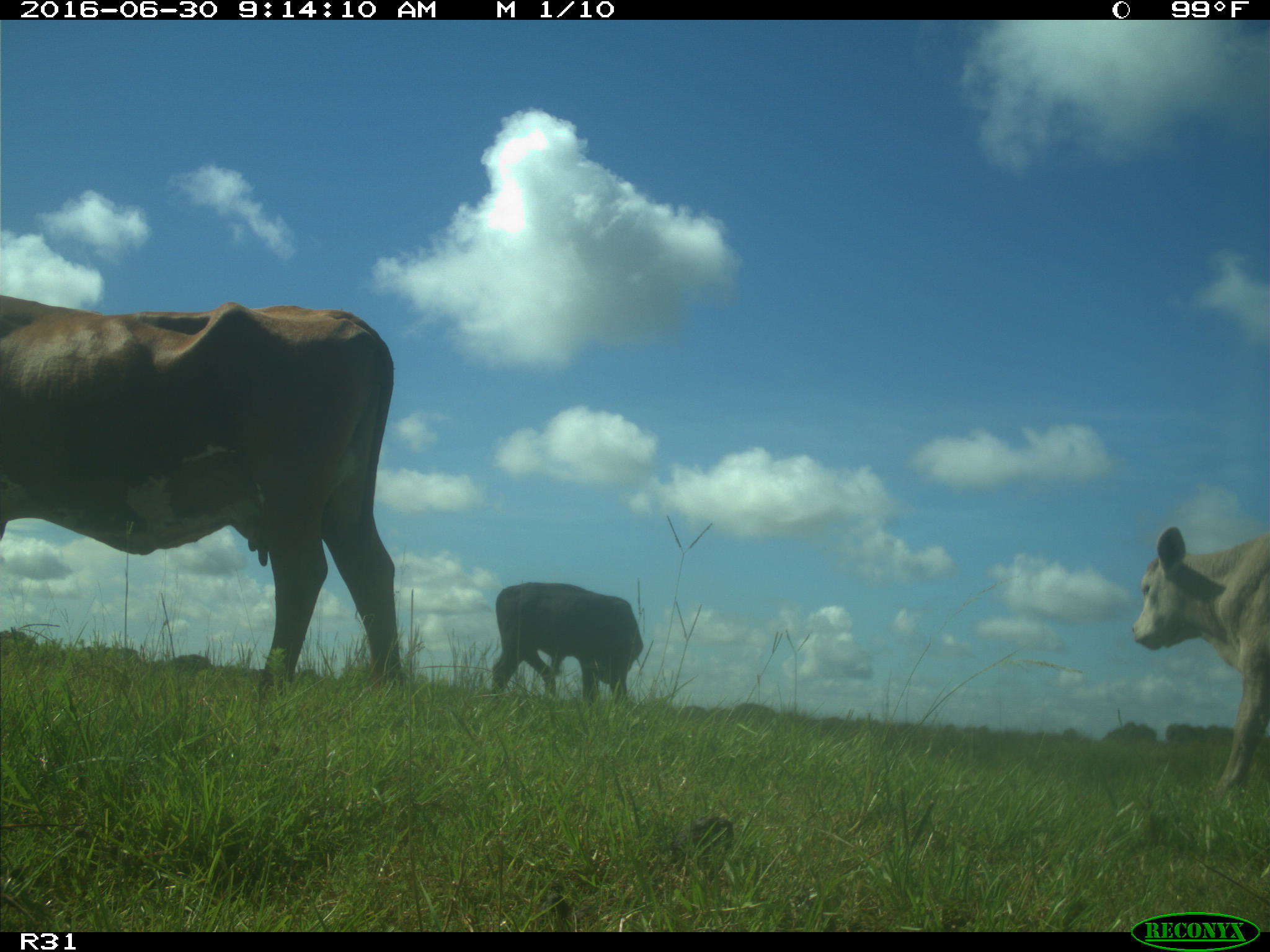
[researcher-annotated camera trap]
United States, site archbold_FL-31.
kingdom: Animalia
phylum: Chordata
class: Mammalia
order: Artiodactyla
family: Bovidae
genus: Bos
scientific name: Bos taurus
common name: domestic cow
Bos taurus (domestic cow).